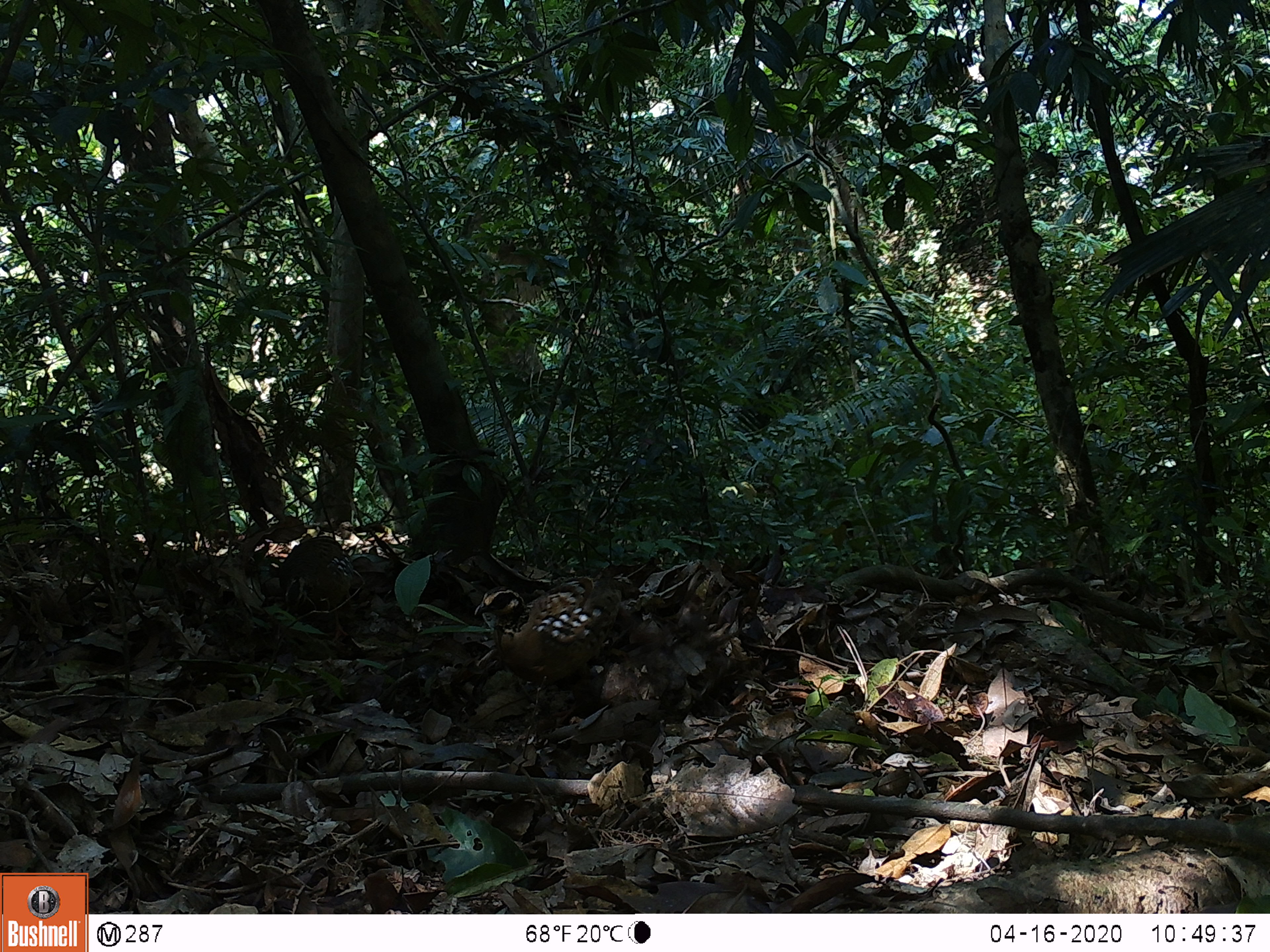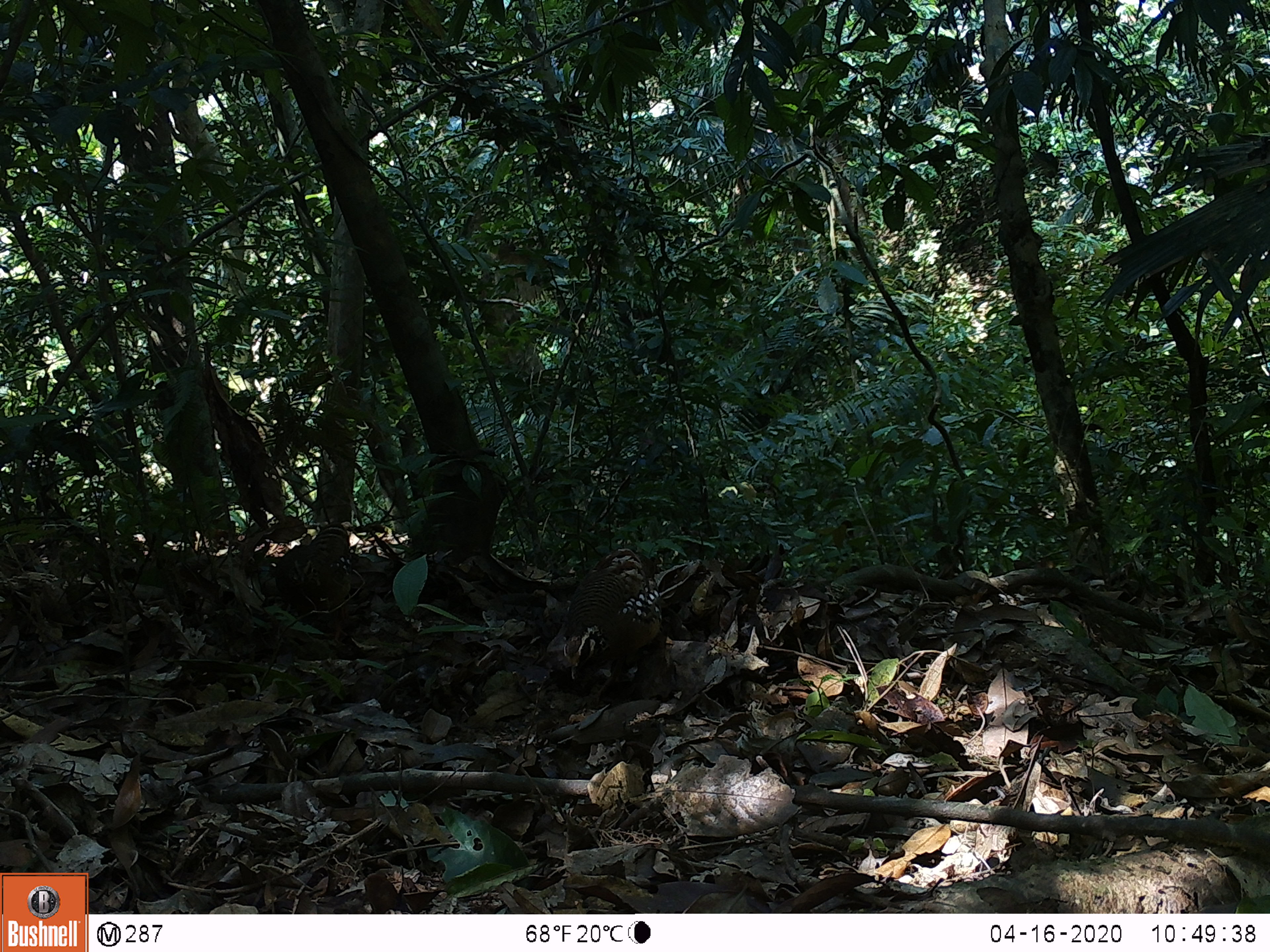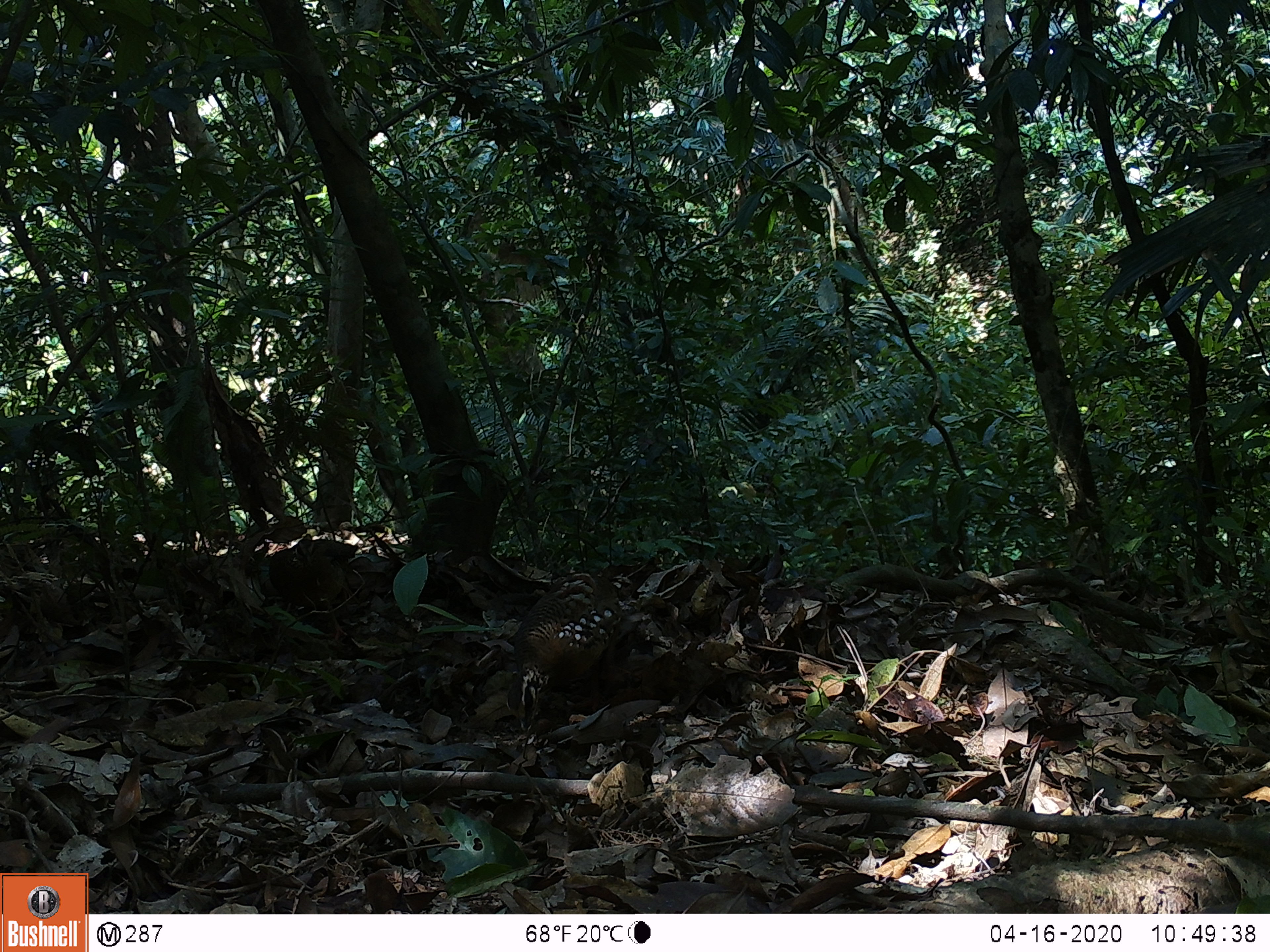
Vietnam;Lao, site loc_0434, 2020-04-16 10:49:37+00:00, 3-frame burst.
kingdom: Animalia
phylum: Chordata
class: Aves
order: Galliformes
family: Phasianidae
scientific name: Phasianidae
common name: partridge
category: unidentified partridge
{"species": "unidentified partridge (partridge) (Phasianidae)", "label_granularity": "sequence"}